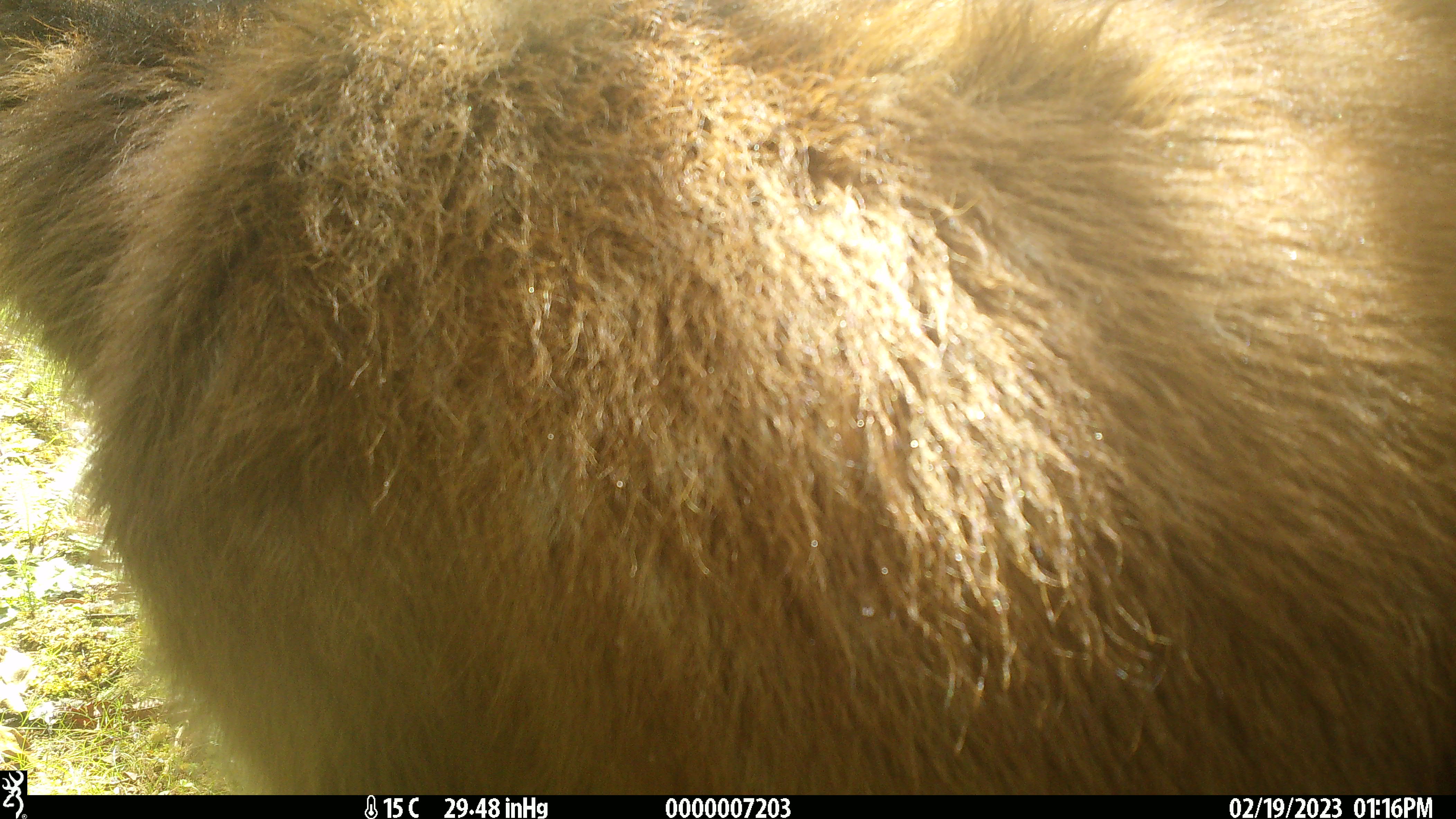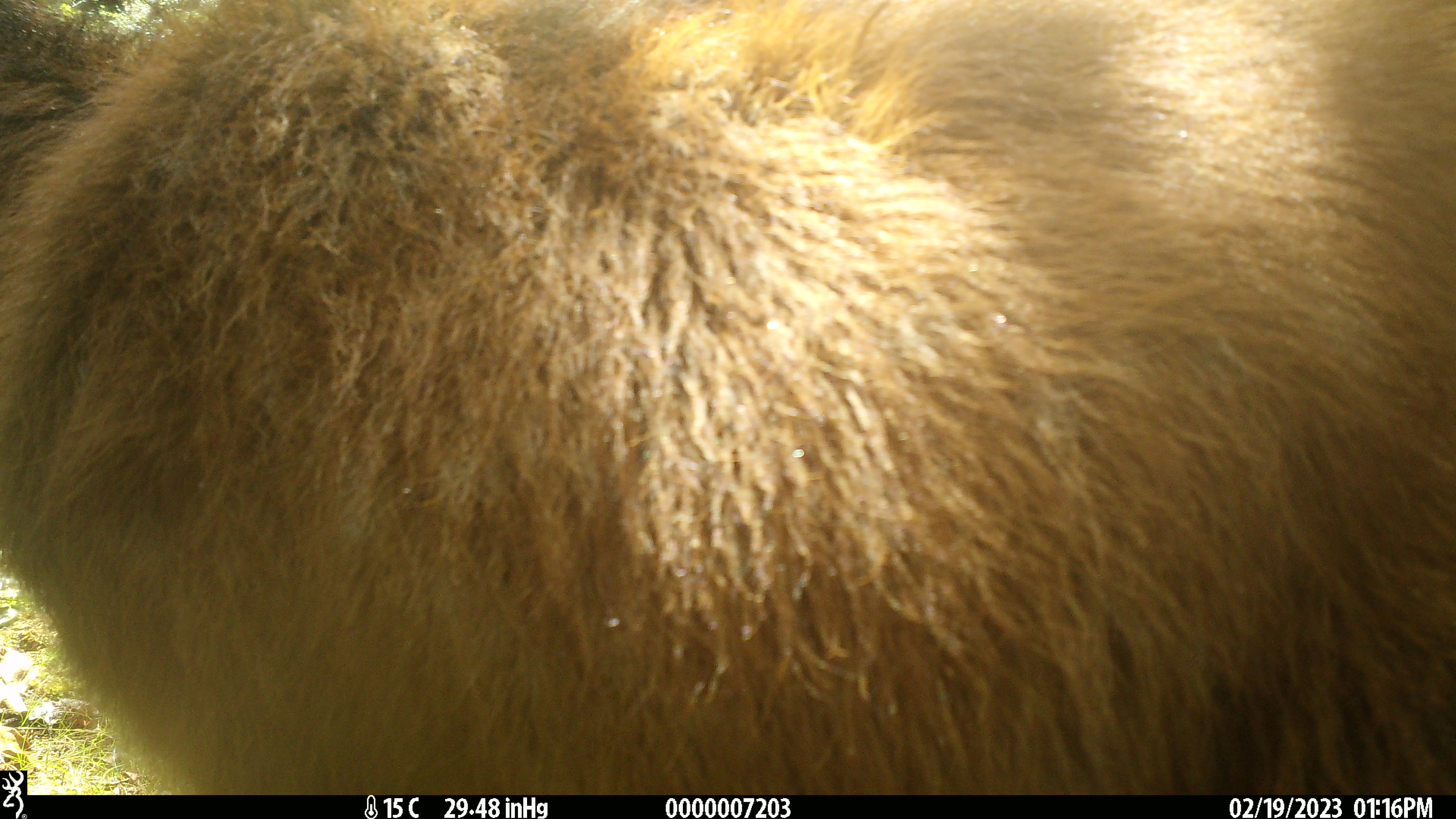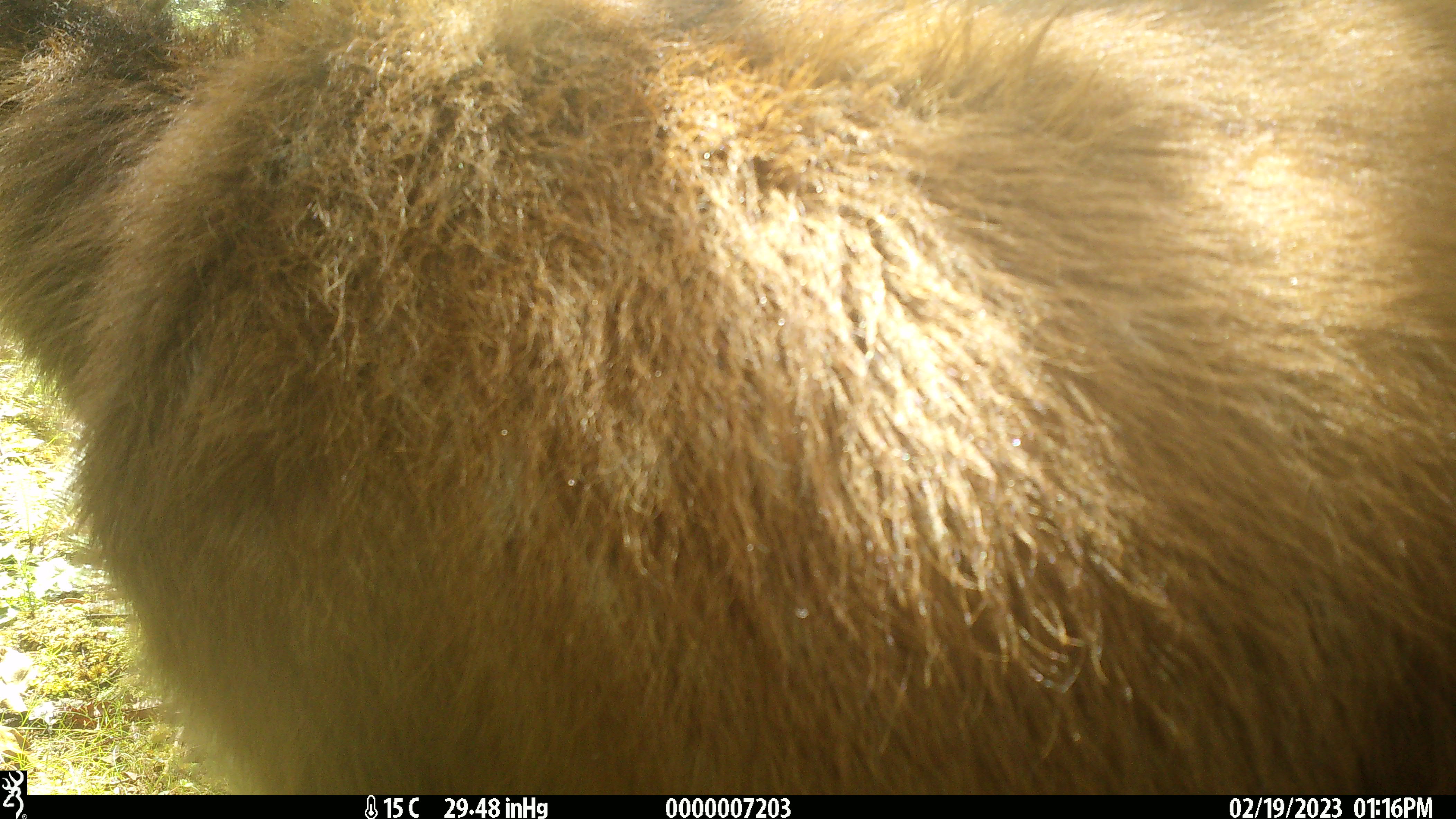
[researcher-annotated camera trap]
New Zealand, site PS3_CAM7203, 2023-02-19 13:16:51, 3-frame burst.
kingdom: Animalia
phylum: Chordata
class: Mammalia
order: Artiodactyla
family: Cervidae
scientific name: Cervidae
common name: deer